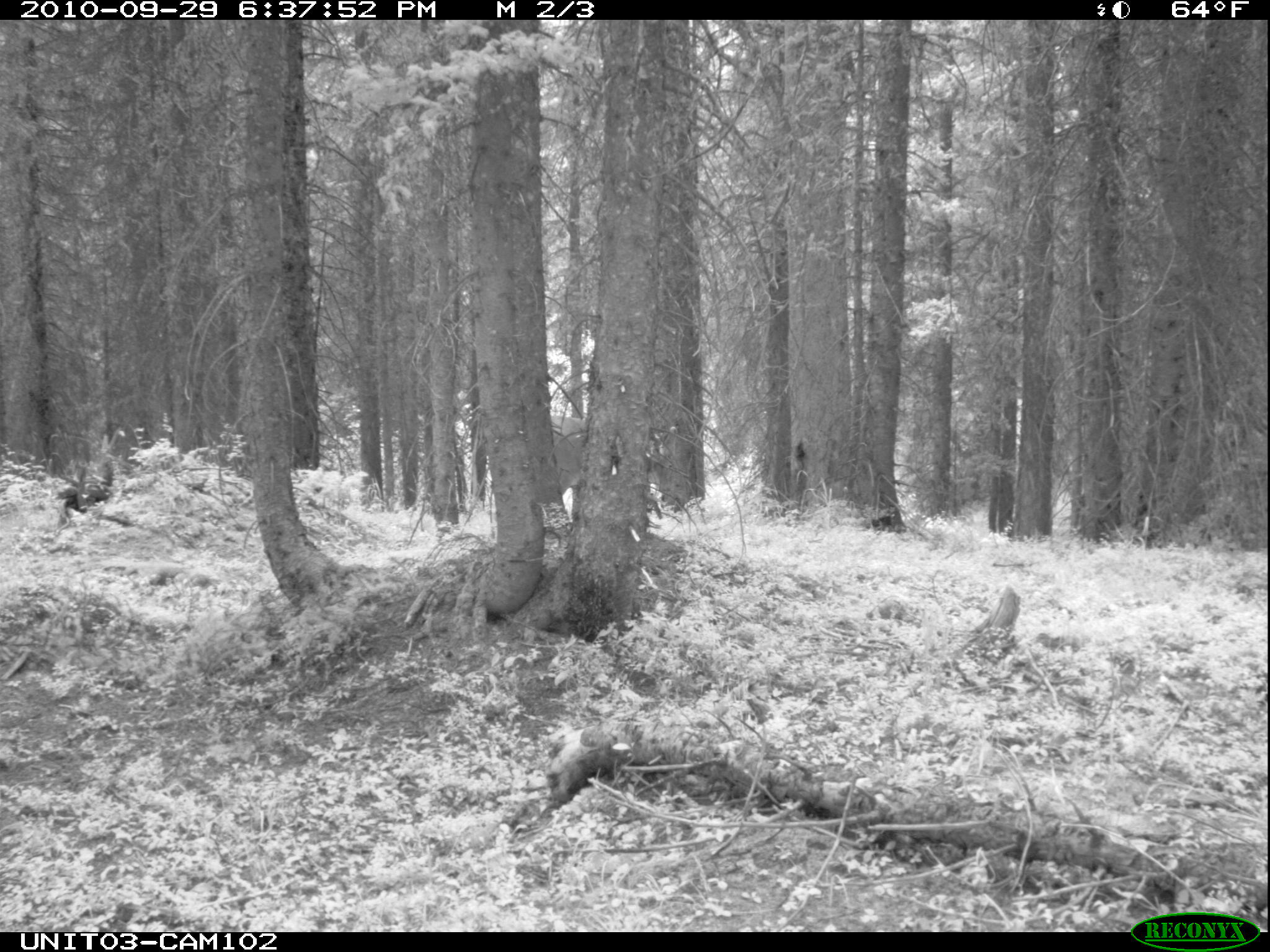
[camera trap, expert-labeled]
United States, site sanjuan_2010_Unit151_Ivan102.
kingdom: Animalia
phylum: Chordata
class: Mammalia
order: Artiodactyla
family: Cervidae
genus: Odocoileus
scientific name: Odocoileus hemionus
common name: mule deer